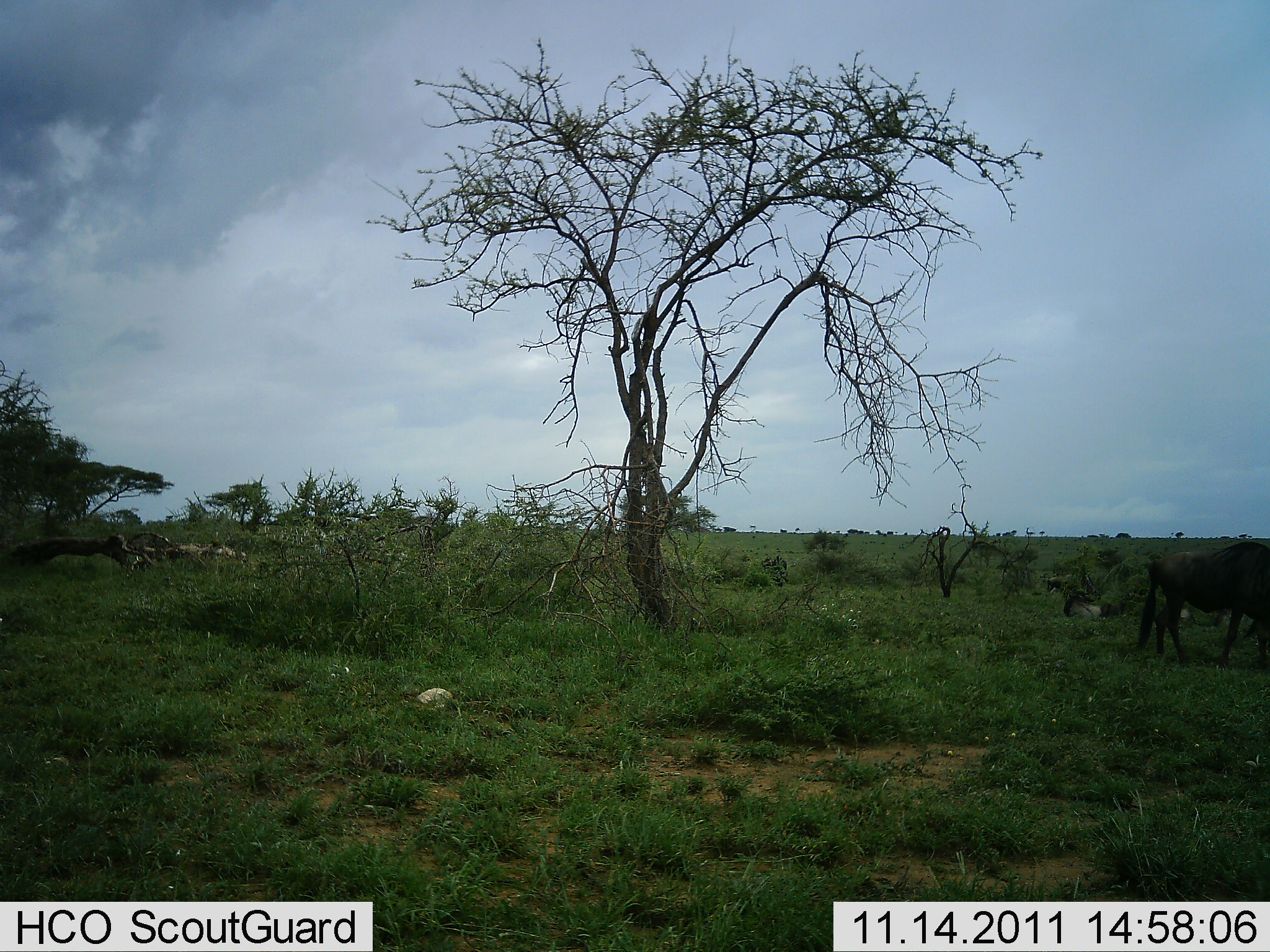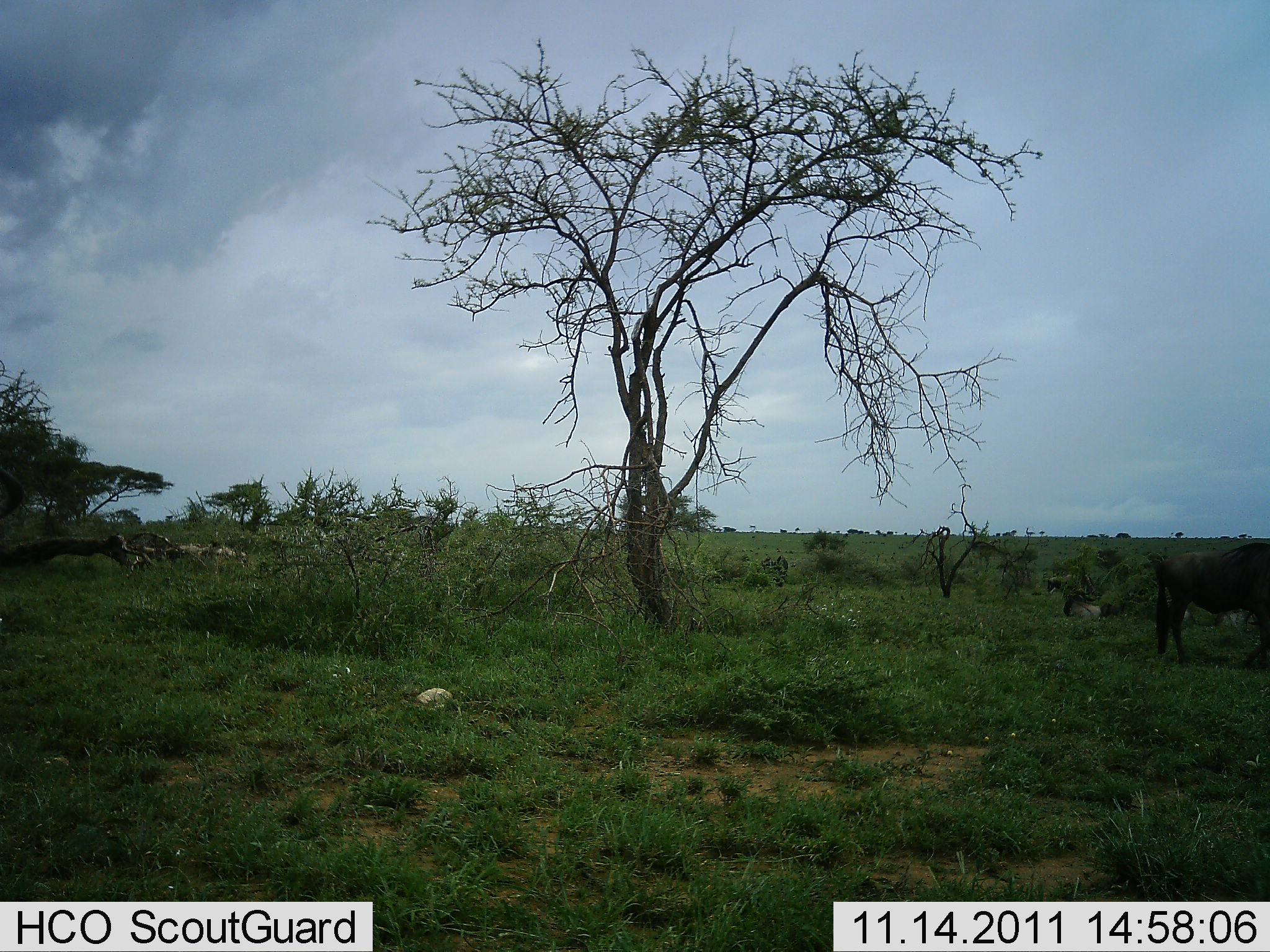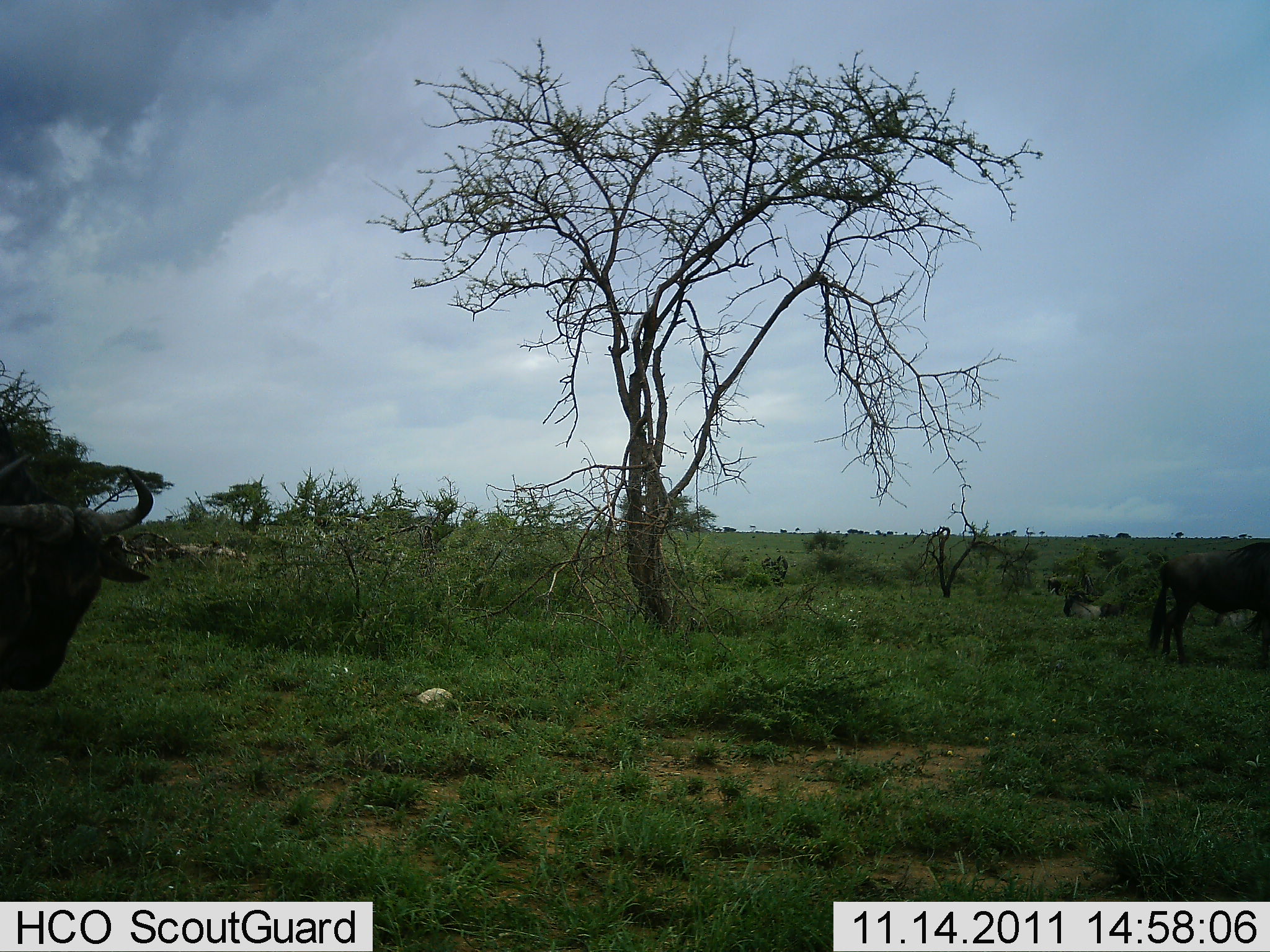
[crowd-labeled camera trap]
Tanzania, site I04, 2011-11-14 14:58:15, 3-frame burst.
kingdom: Animalia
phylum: Chordata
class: Mammalia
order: Artiodactyla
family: Bovidae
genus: Connochaetes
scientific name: Connochaetes taurinus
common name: blue wildebeest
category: wildebeest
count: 2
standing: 36%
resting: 9%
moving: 91%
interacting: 0%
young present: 0%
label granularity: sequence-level